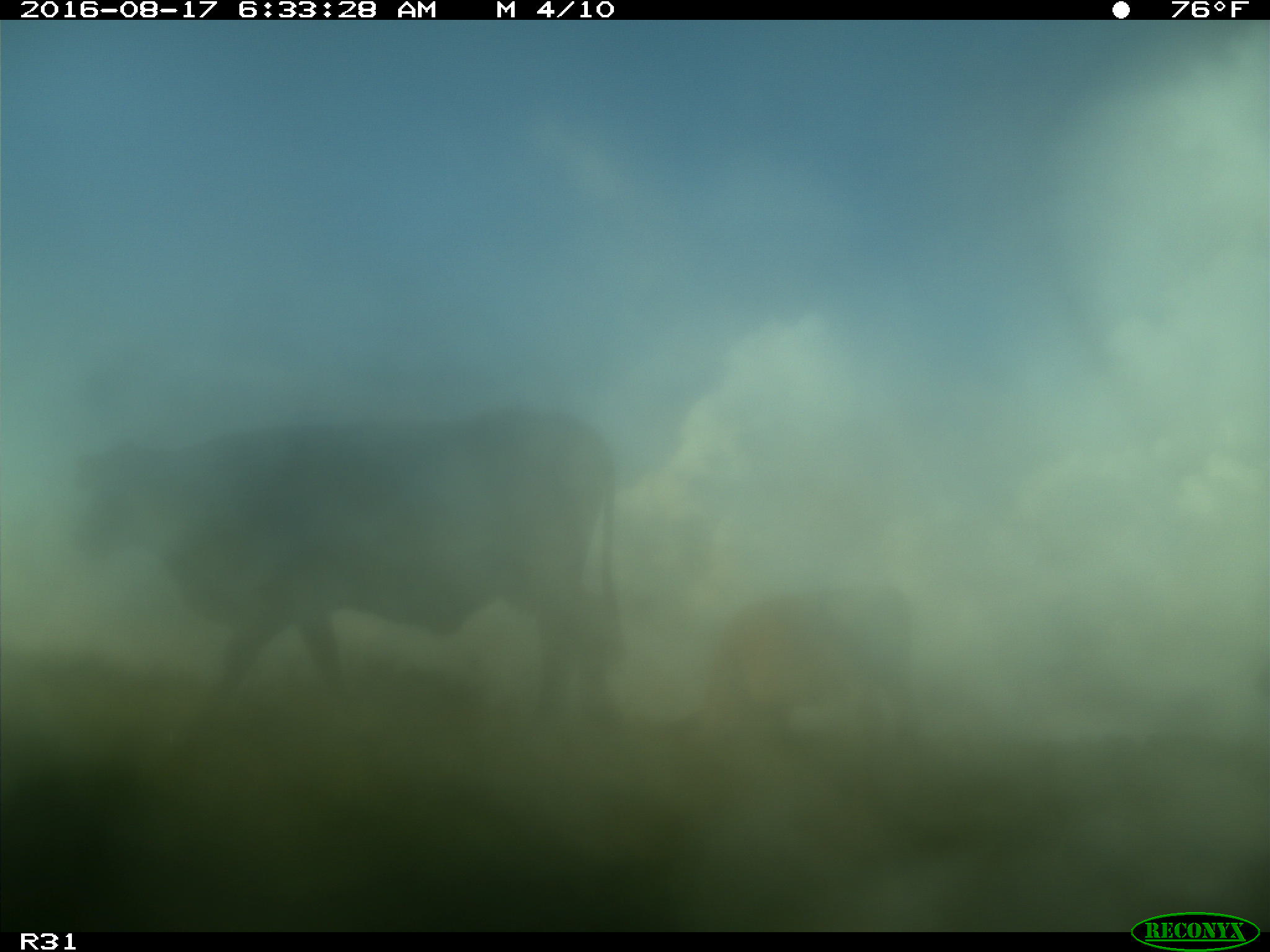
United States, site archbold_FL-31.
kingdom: Animalia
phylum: Chordata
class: Mammalia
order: Artiodactyla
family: Bovidae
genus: Bos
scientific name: Bos taurus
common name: domestic cow